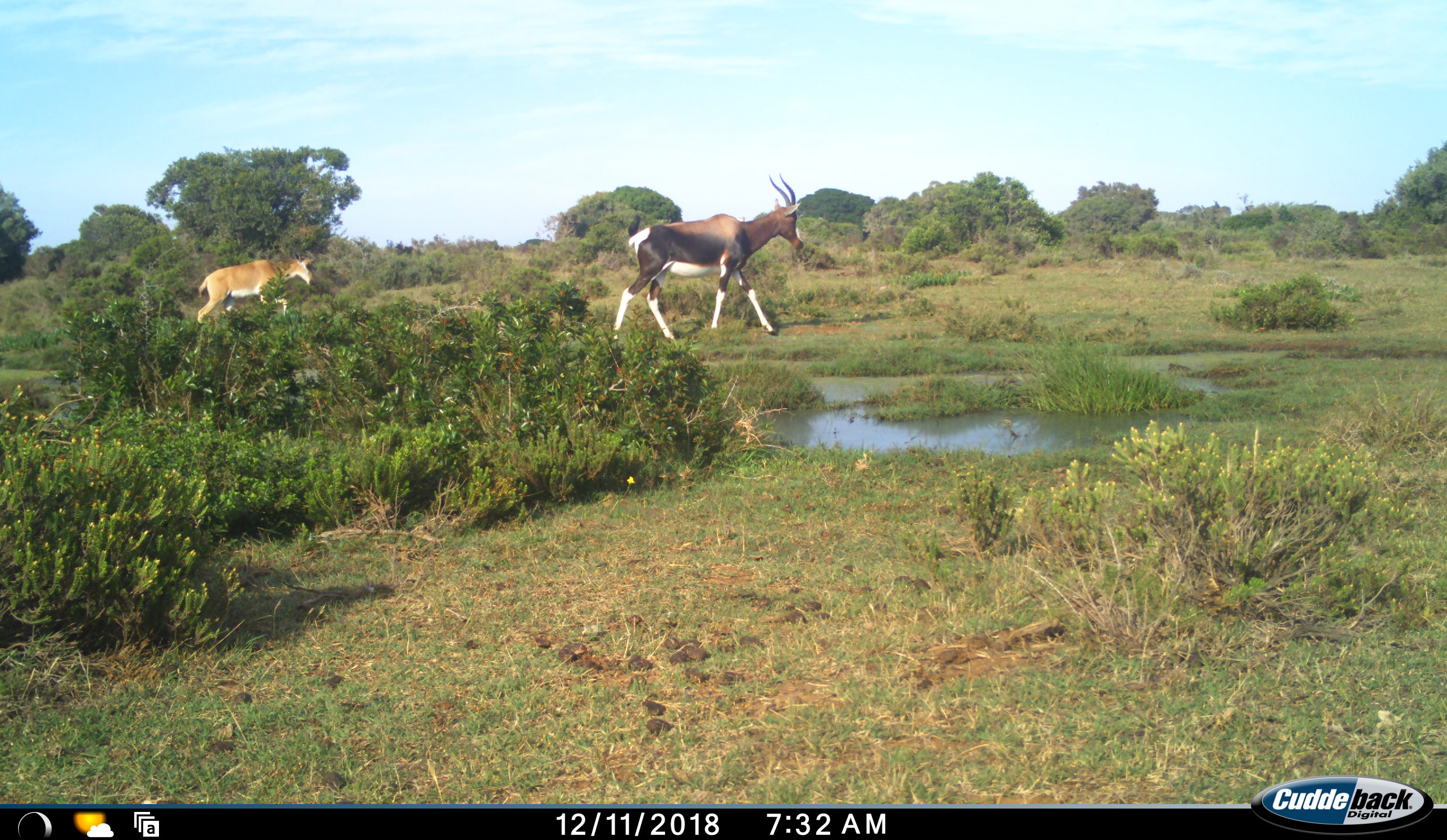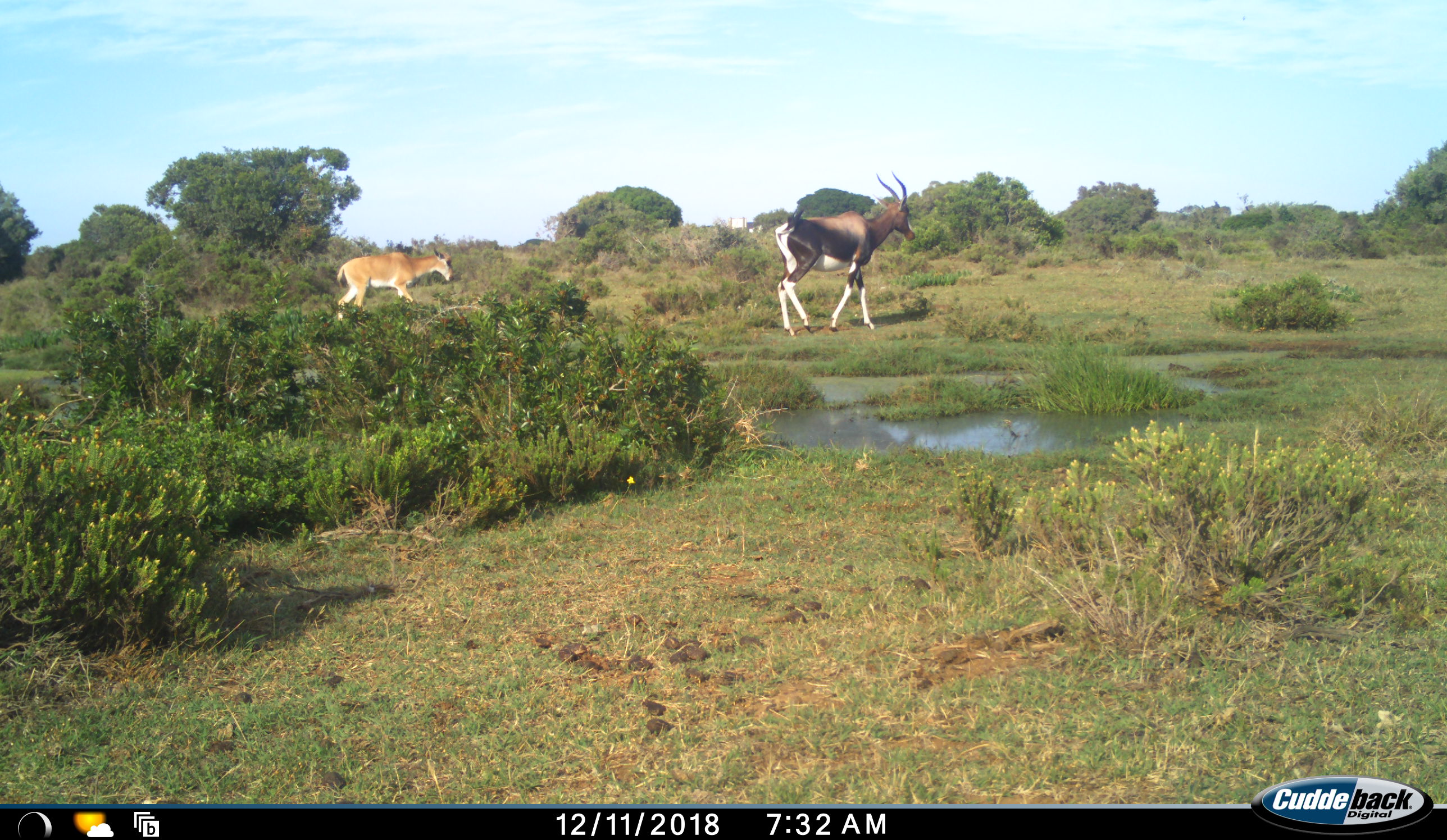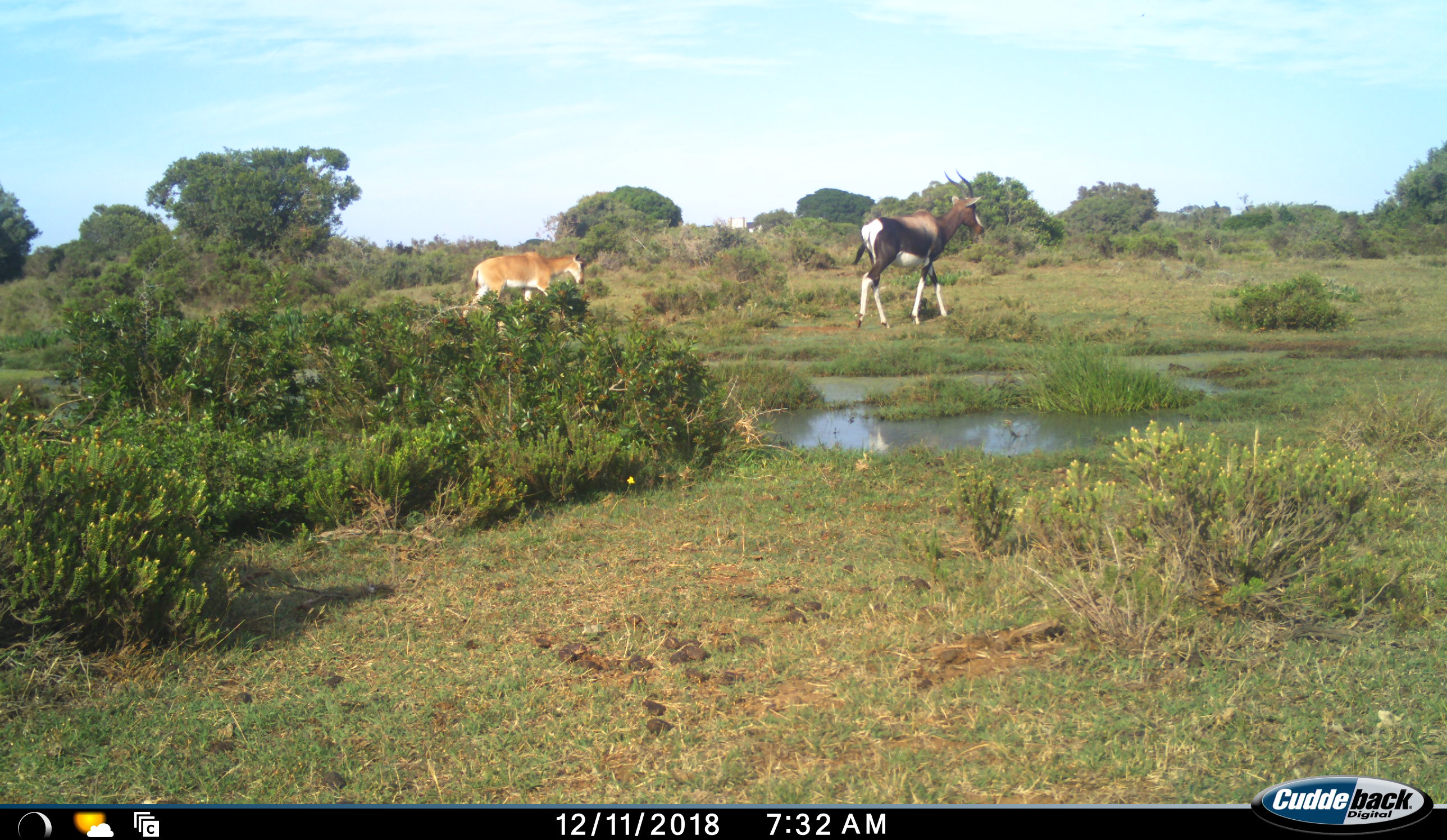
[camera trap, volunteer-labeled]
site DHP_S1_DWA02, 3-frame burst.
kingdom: Animalia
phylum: Chordata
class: Mammalia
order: Artiodactyla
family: Bovidae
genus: Damaliscus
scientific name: Damaliscus pygargus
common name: bontebok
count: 2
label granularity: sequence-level